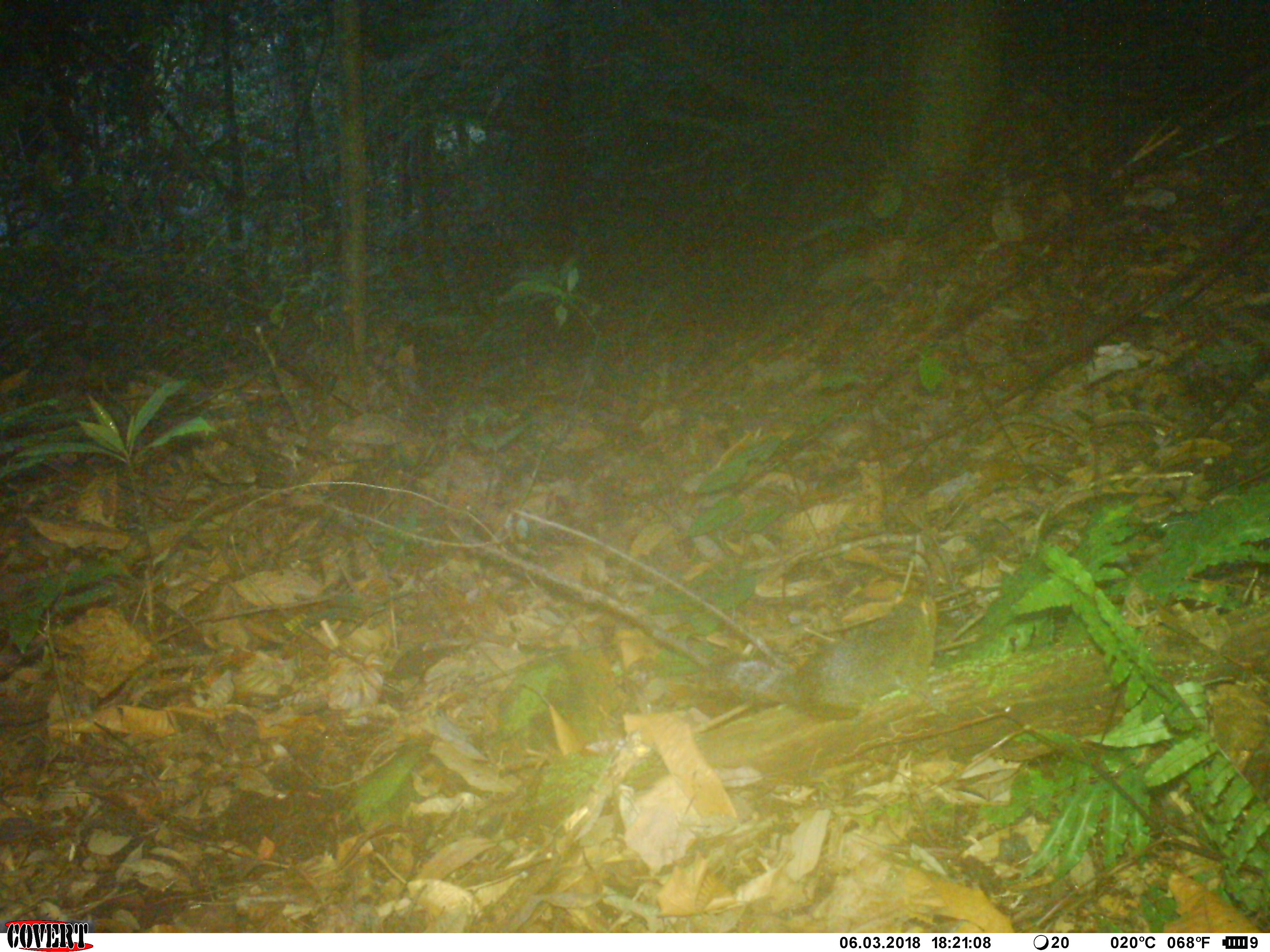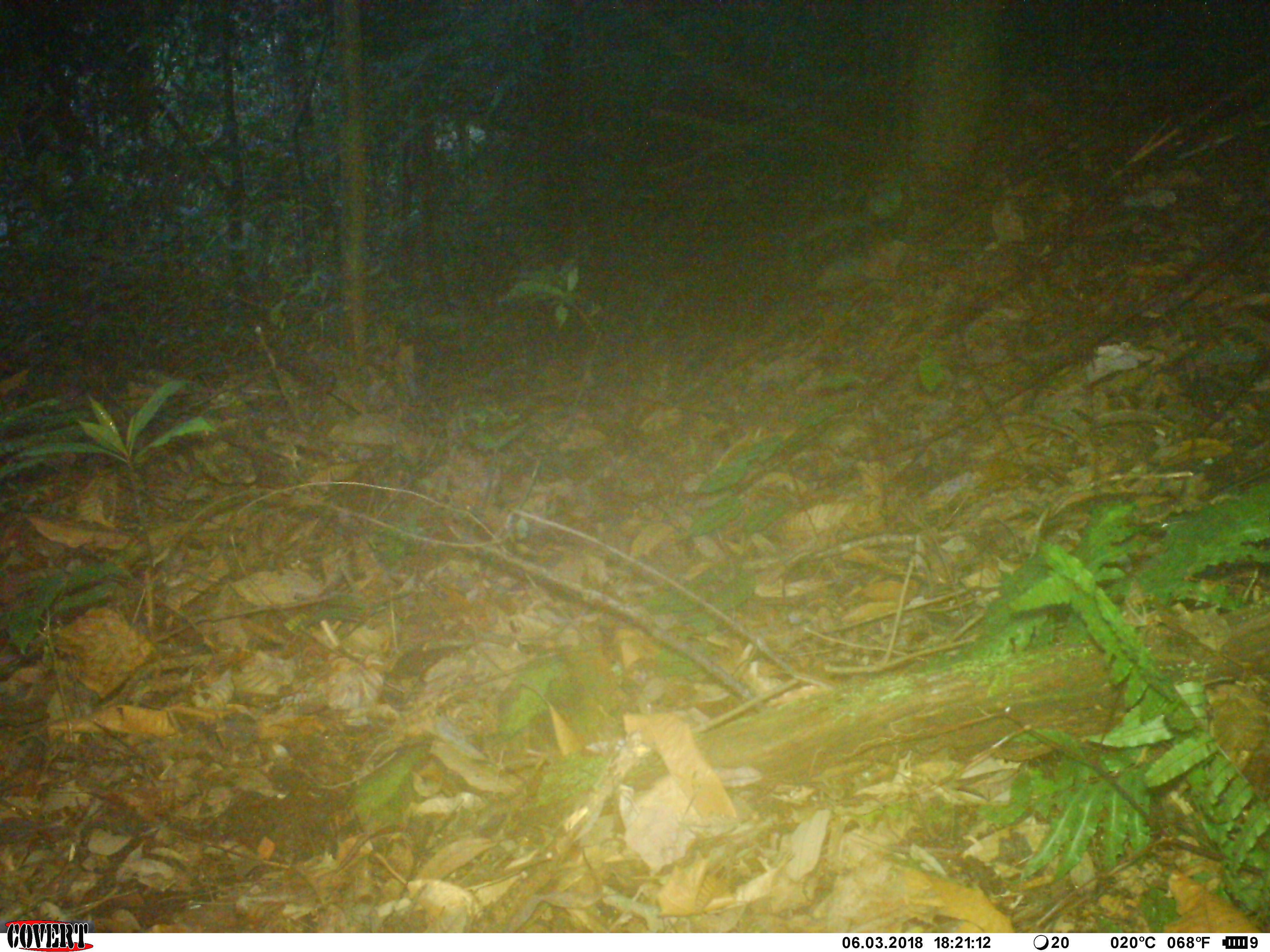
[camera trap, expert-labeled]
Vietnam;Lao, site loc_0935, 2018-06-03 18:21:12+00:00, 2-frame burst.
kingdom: Animalia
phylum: Chordata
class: Mammalia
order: Rodentia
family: Sciuridae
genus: Dremomys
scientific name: Dremomys rufigenis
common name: red-cheeked squirrel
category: red cheeked squirrel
Red cheeked squirrel (red-cheeked squirrel) (Dremomys rufigenis). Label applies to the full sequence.